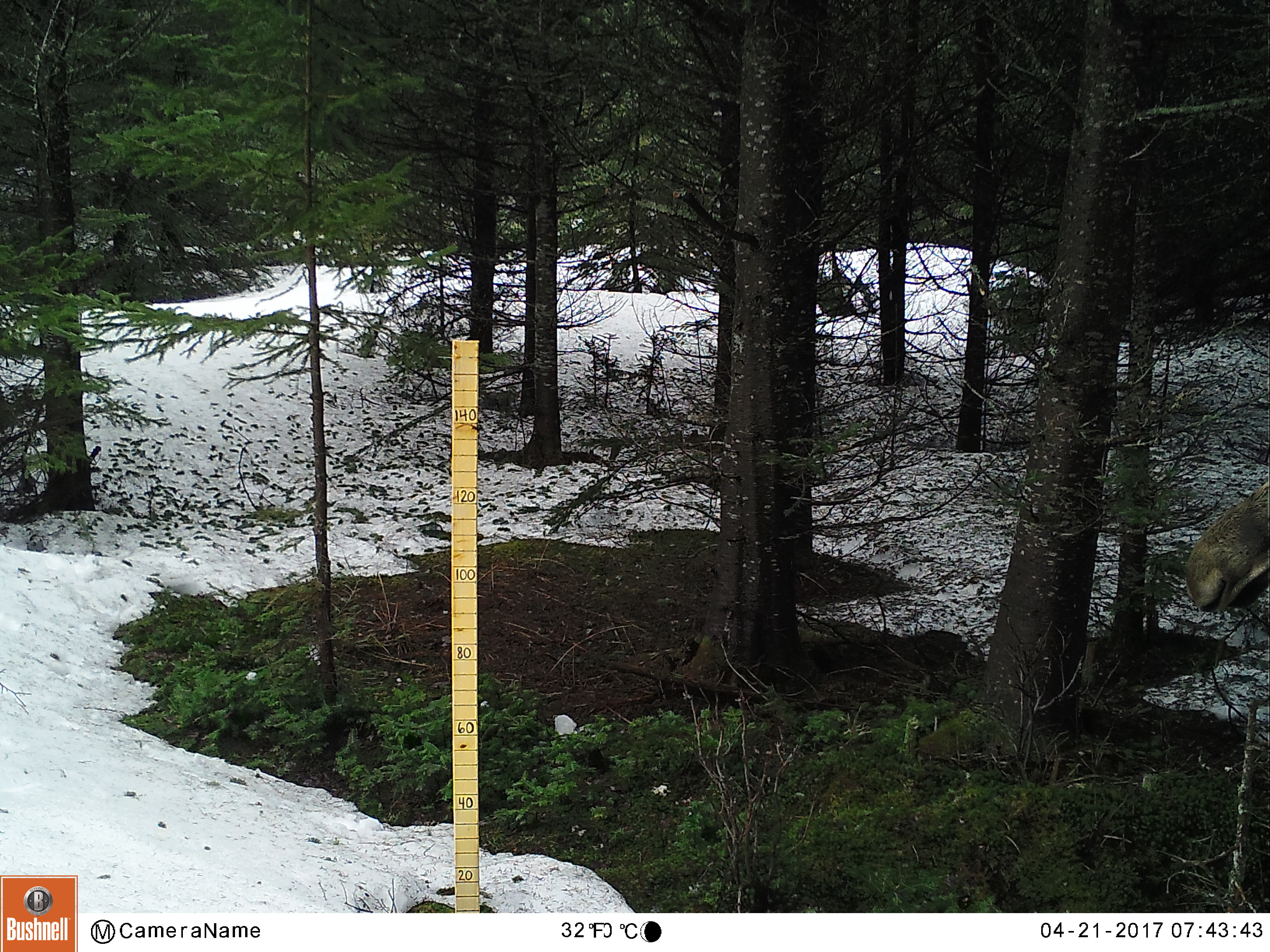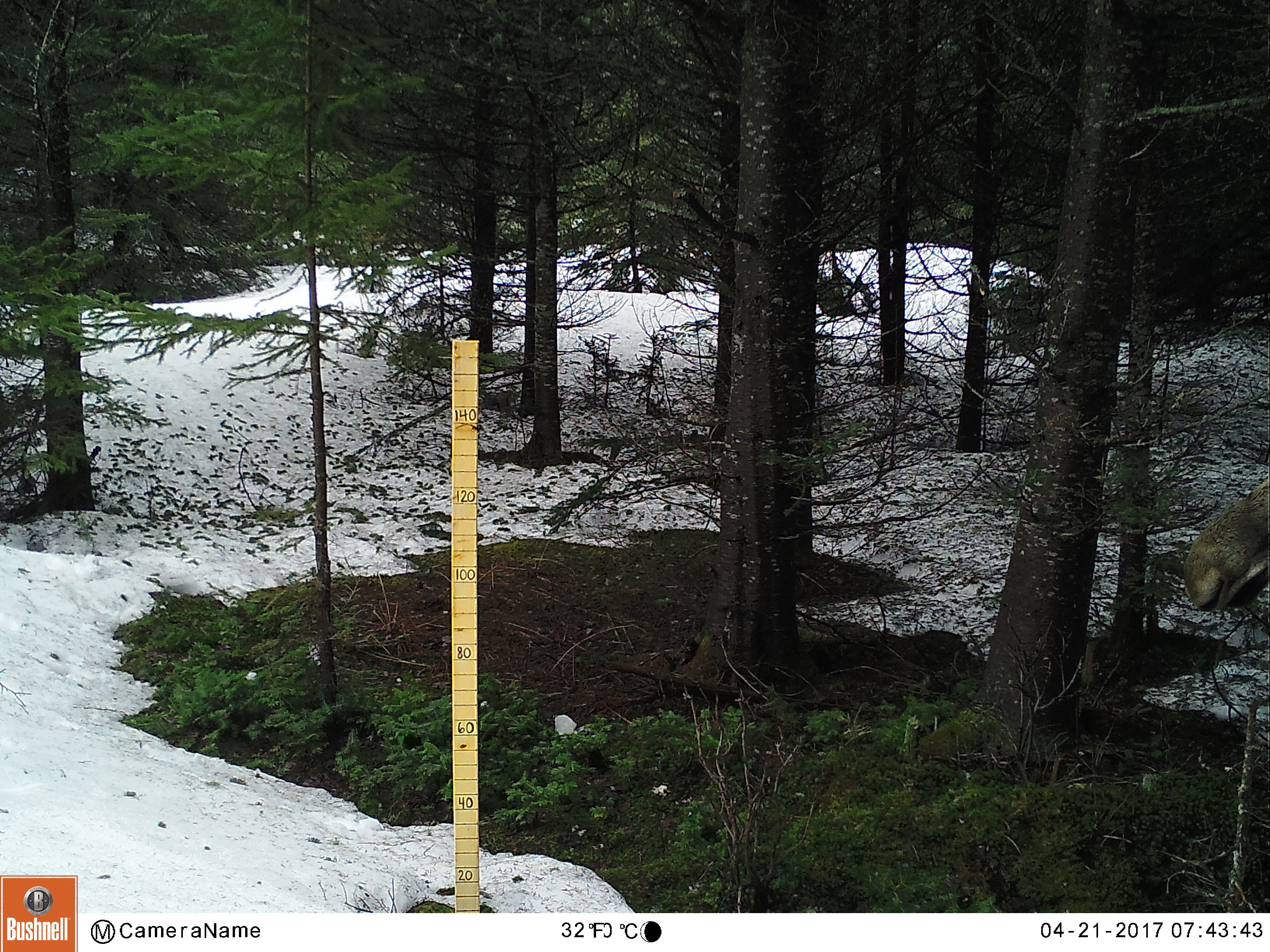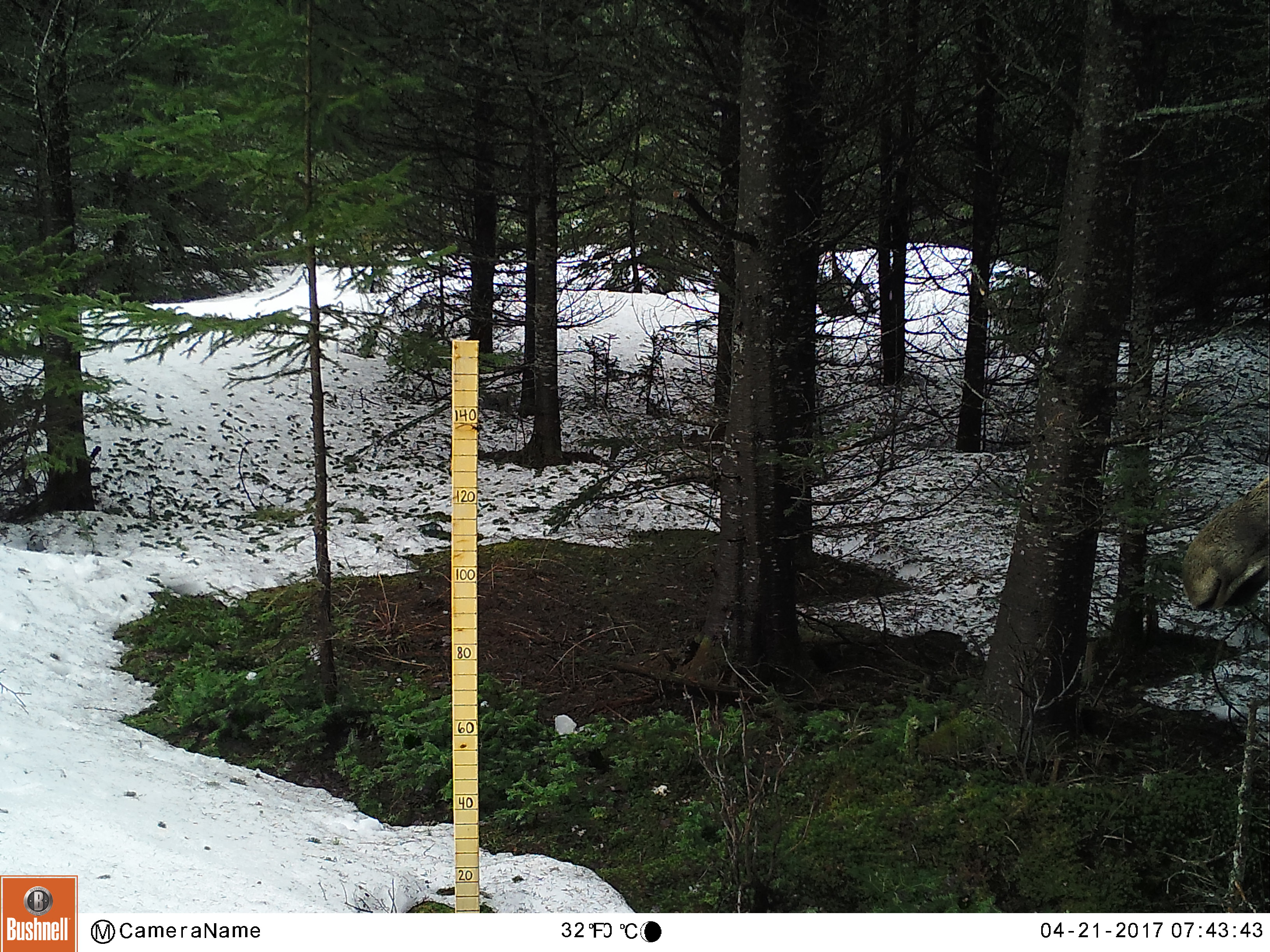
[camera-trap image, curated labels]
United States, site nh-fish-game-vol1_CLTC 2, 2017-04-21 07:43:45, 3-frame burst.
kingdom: Animalia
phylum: Chordata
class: Mammalia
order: Artiodactyla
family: Cervidae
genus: Alces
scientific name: Alces alces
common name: moose